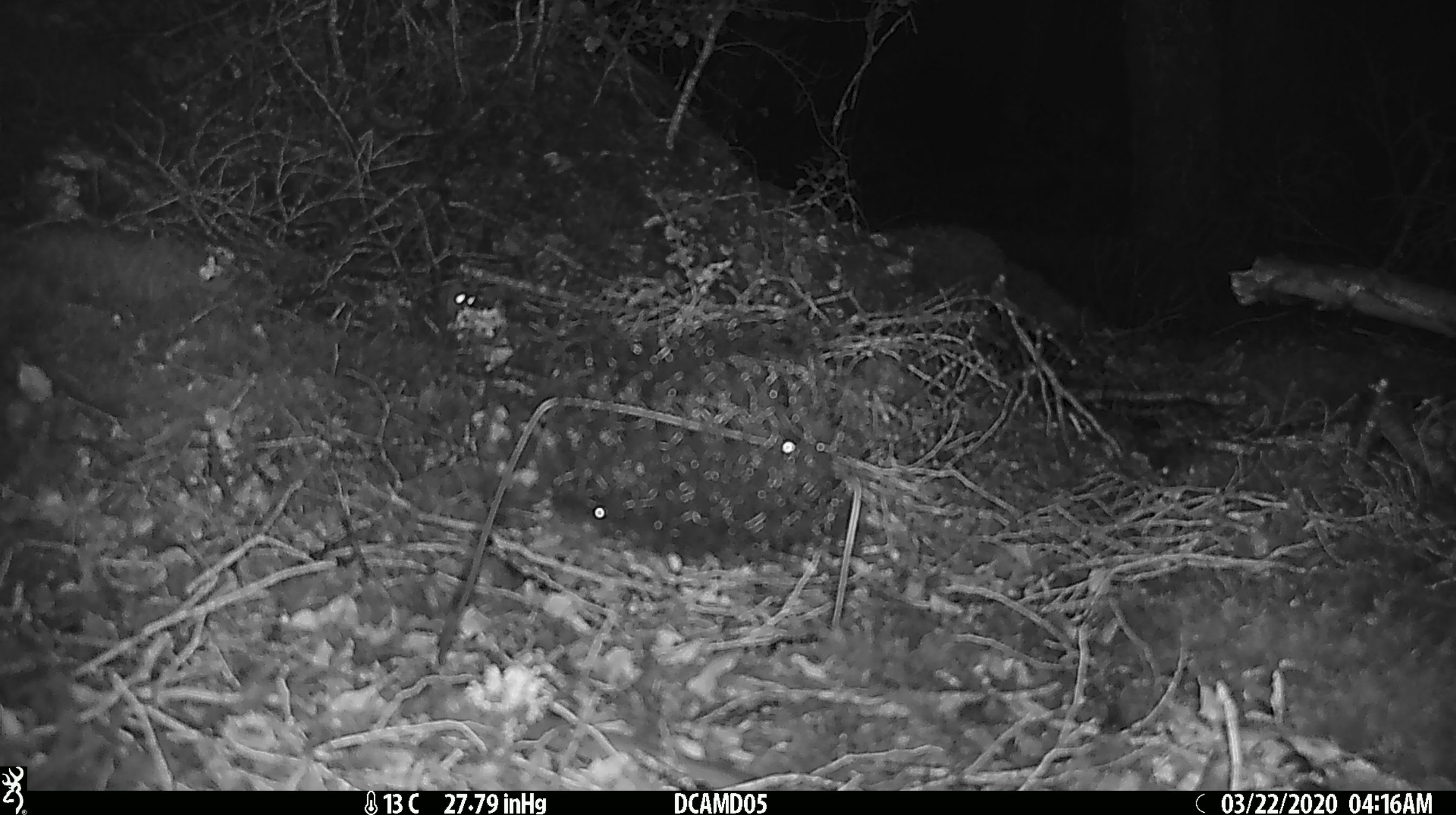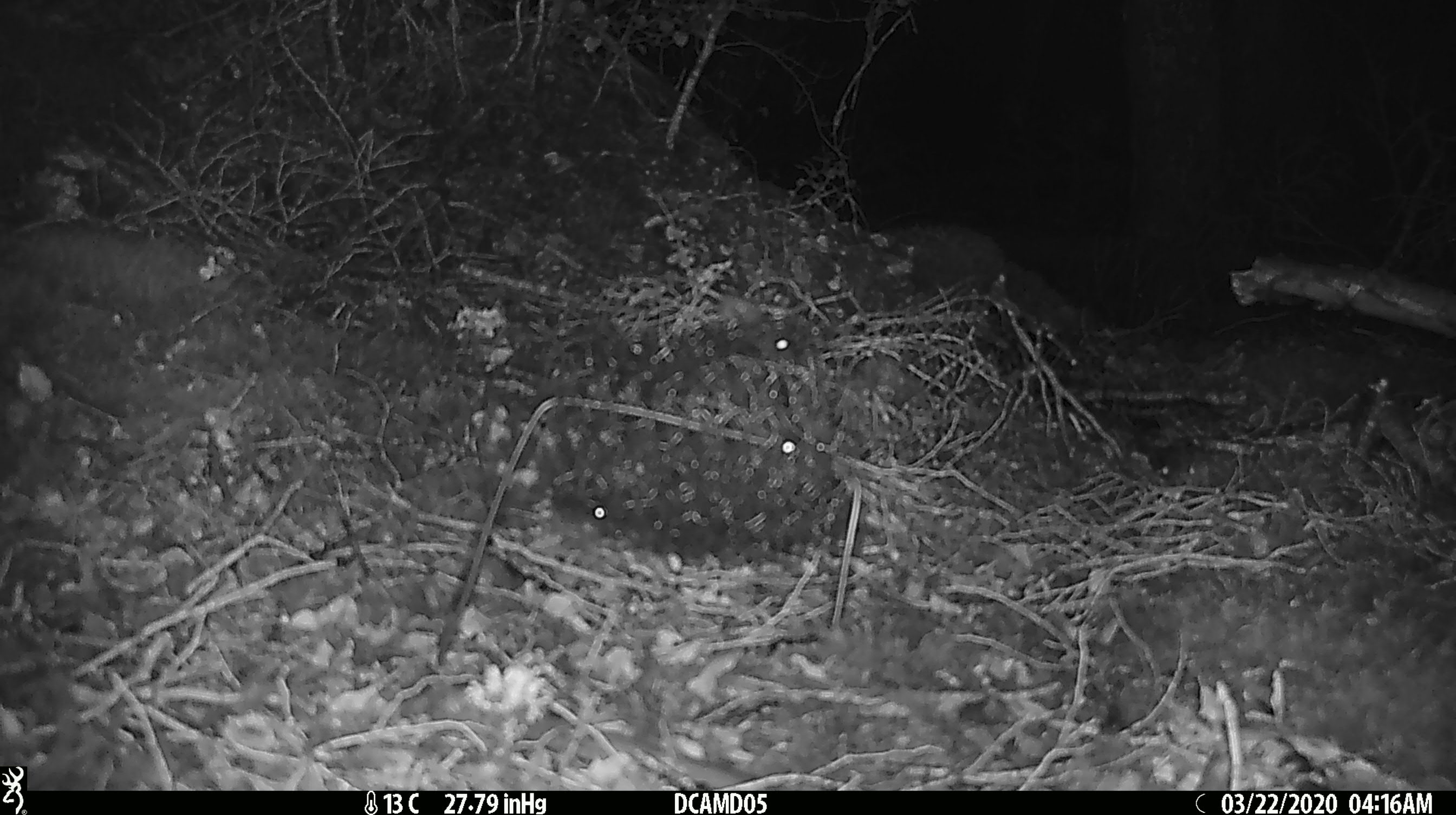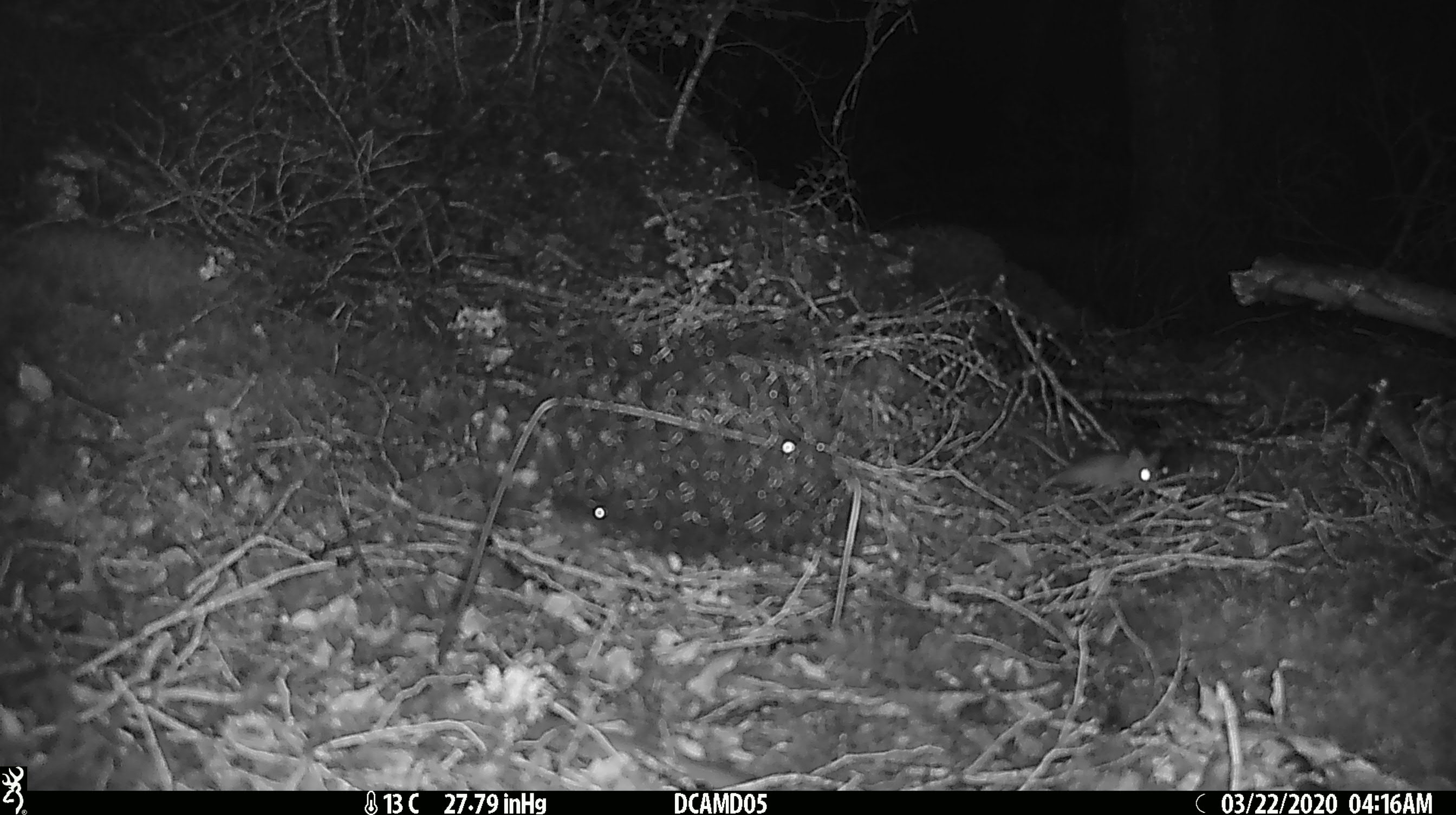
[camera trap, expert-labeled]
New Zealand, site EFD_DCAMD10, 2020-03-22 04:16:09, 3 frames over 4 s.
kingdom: Animalia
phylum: Chordata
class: Mammalia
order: Rodentia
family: Muridae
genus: Mus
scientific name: Mus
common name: mouse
Mouse (Mus).